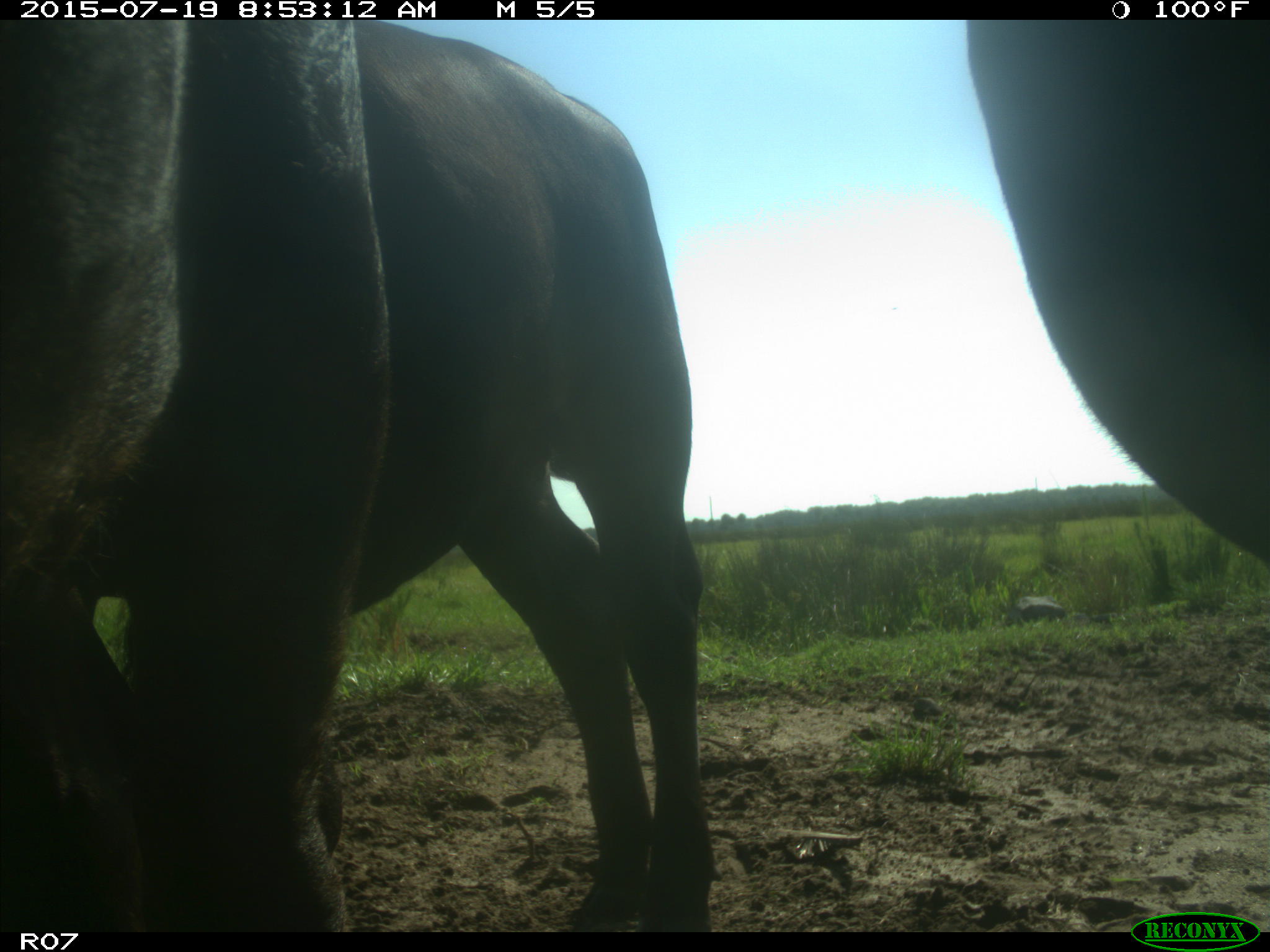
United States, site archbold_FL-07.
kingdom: Animalia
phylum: Chordata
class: Mammalia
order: Artiodactyla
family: Bovidae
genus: Bos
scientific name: Bos taurus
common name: domestic cow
Bos taurus (domestic cow).